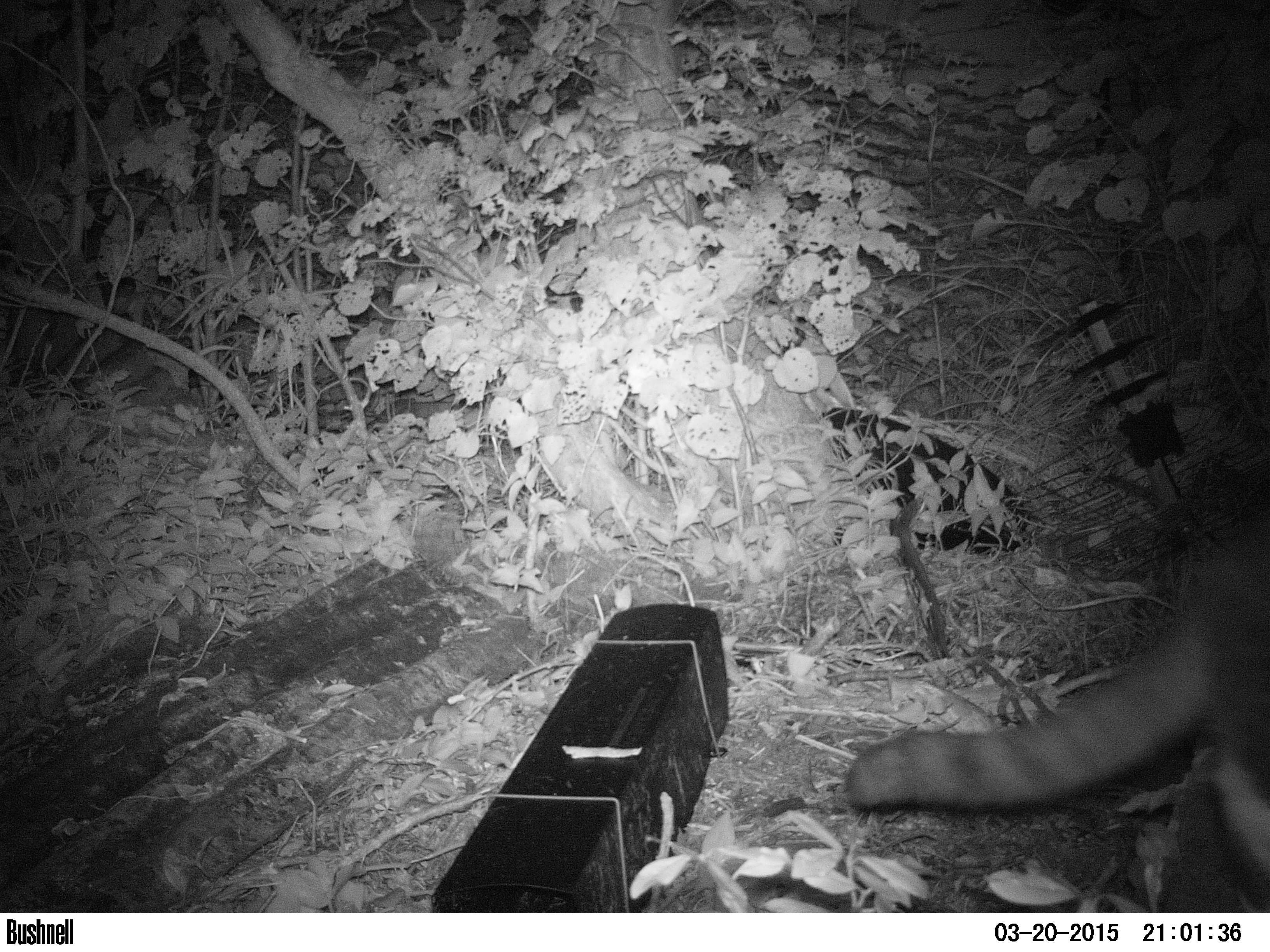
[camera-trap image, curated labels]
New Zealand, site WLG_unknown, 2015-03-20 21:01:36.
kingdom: Animalia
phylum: Chordata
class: Mammalia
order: Carnivora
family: Felidae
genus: Felis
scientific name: Felis catus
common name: domestic cat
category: cat